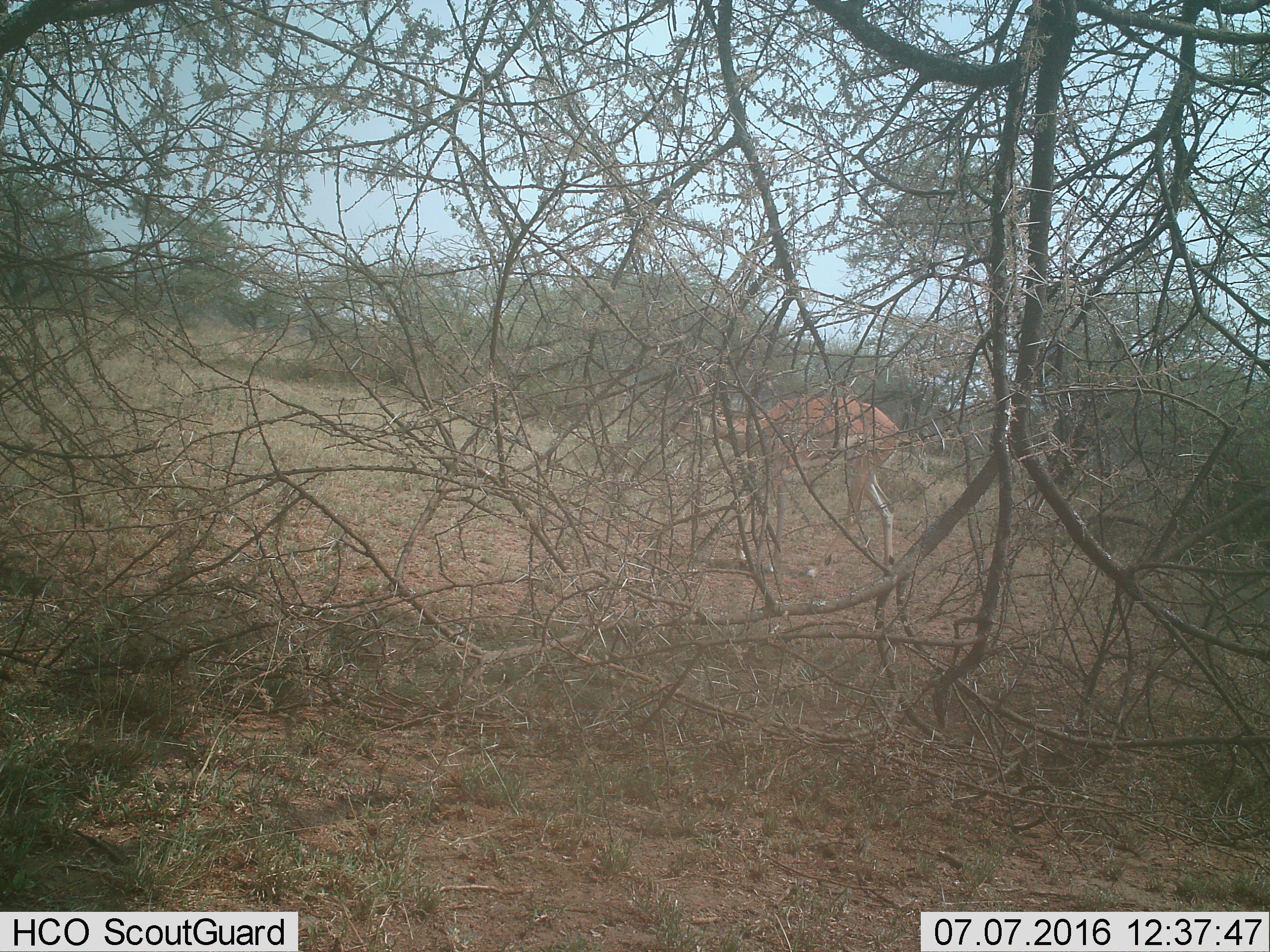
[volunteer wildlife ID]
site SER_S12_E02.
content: unidentified animal